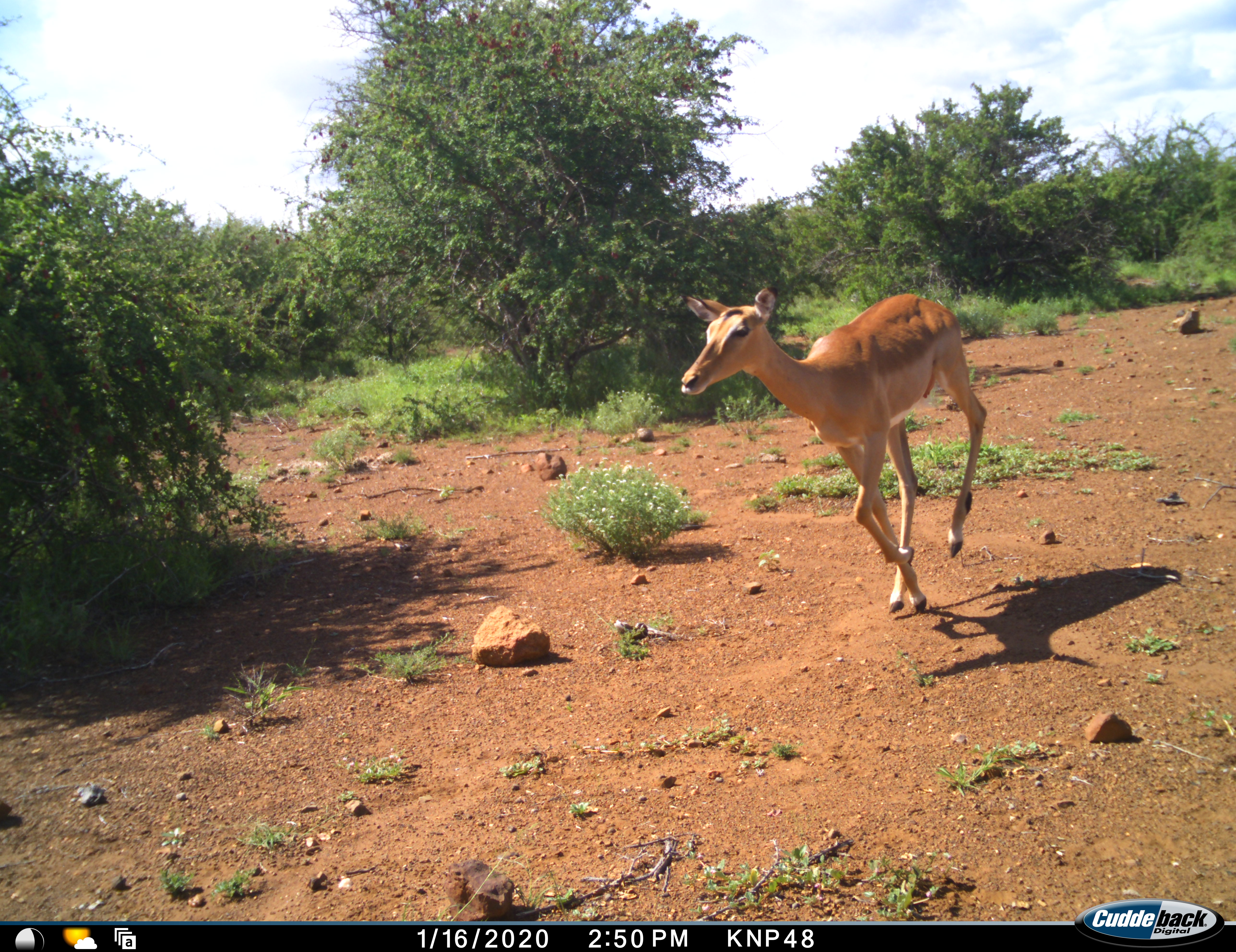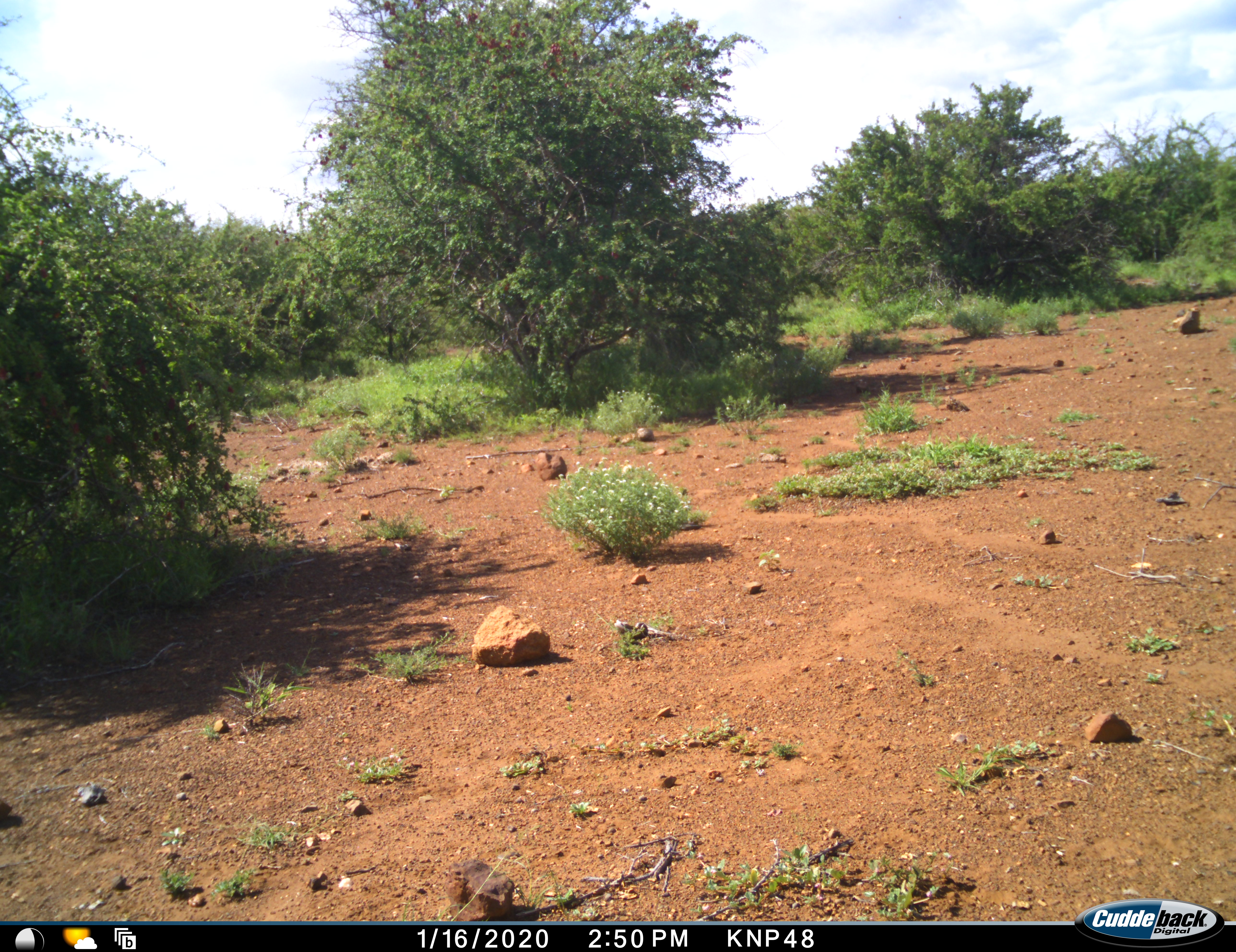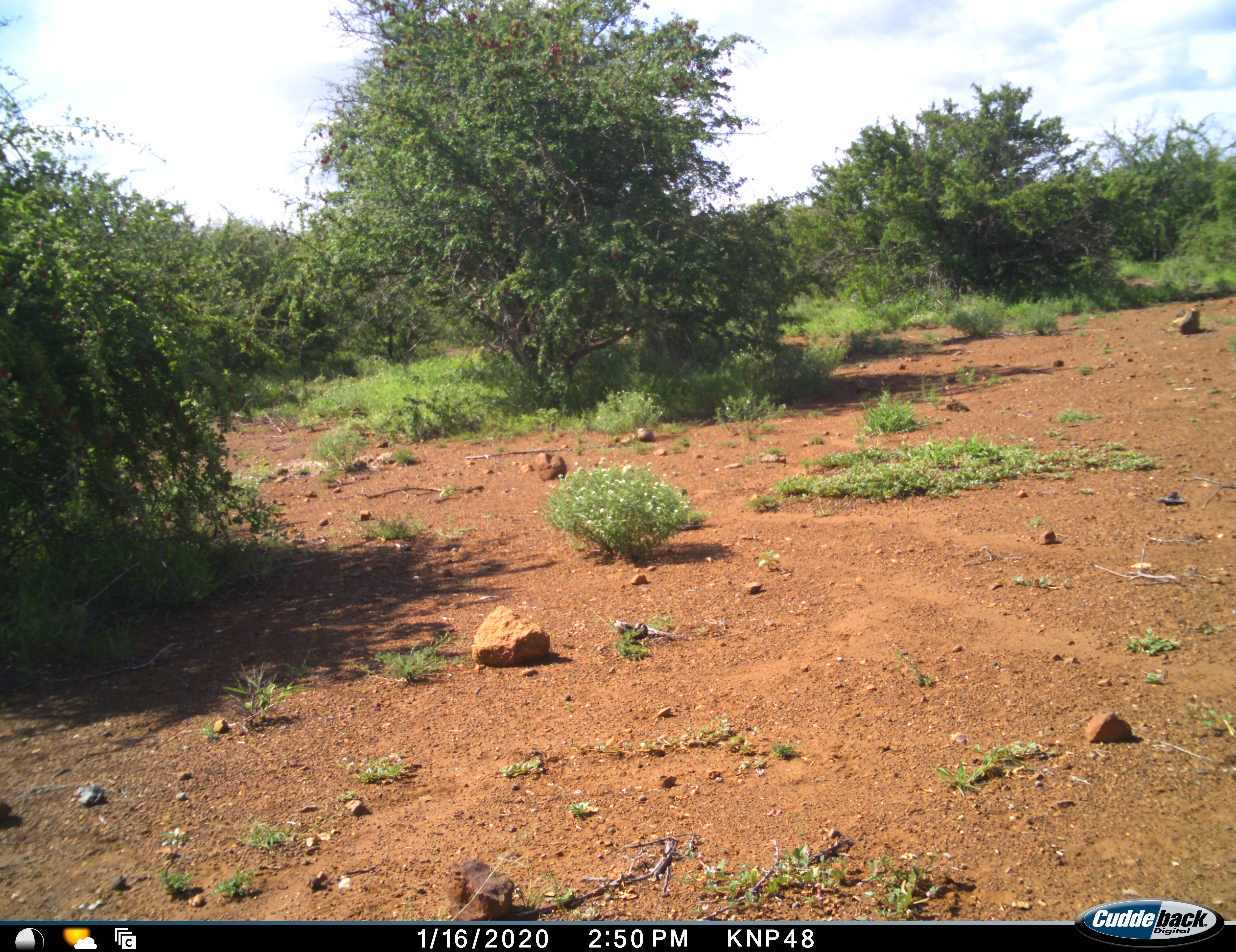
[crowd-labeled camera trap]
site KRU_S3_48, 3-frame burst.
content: unidentified animal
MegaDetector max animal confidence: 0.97